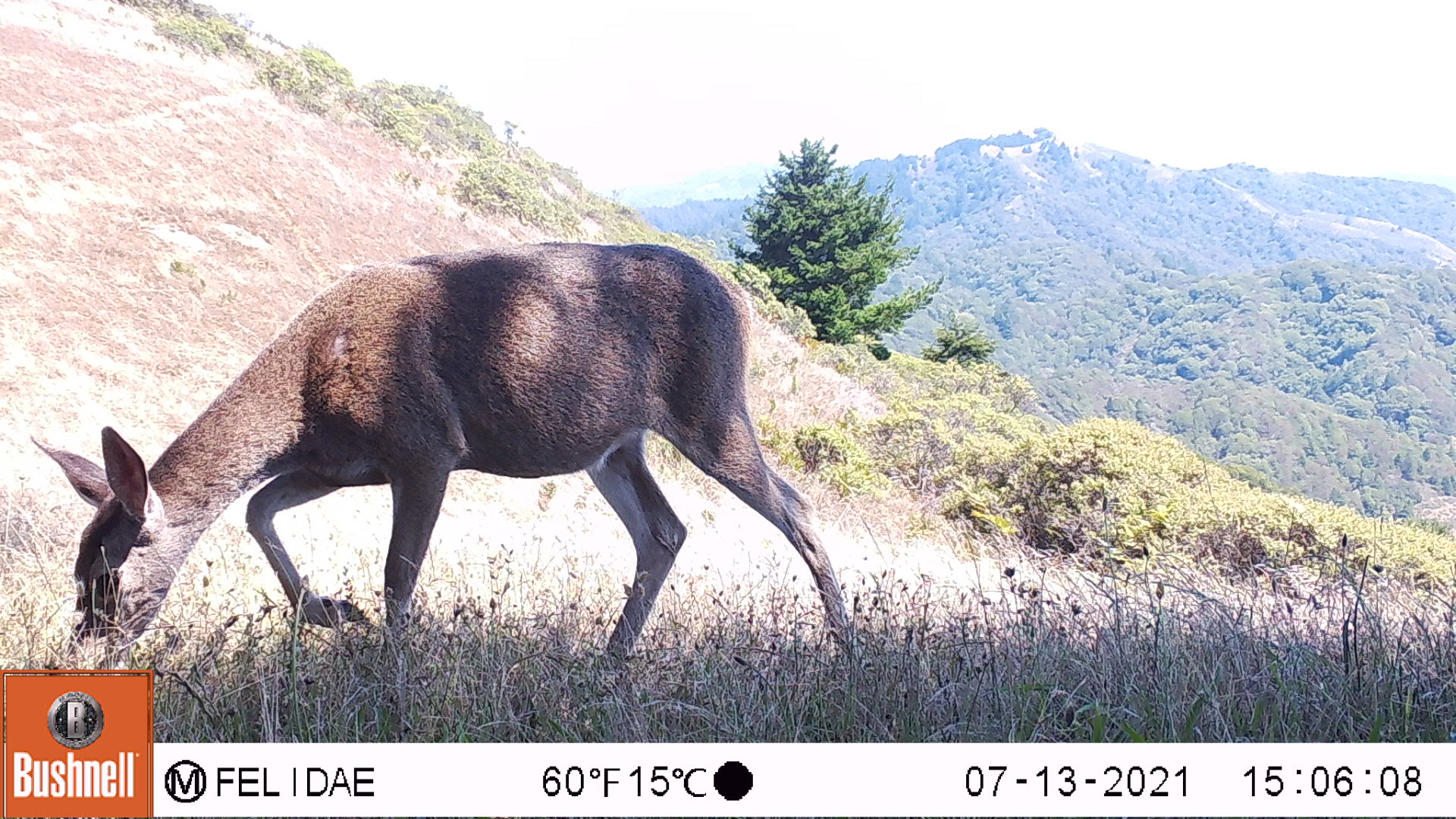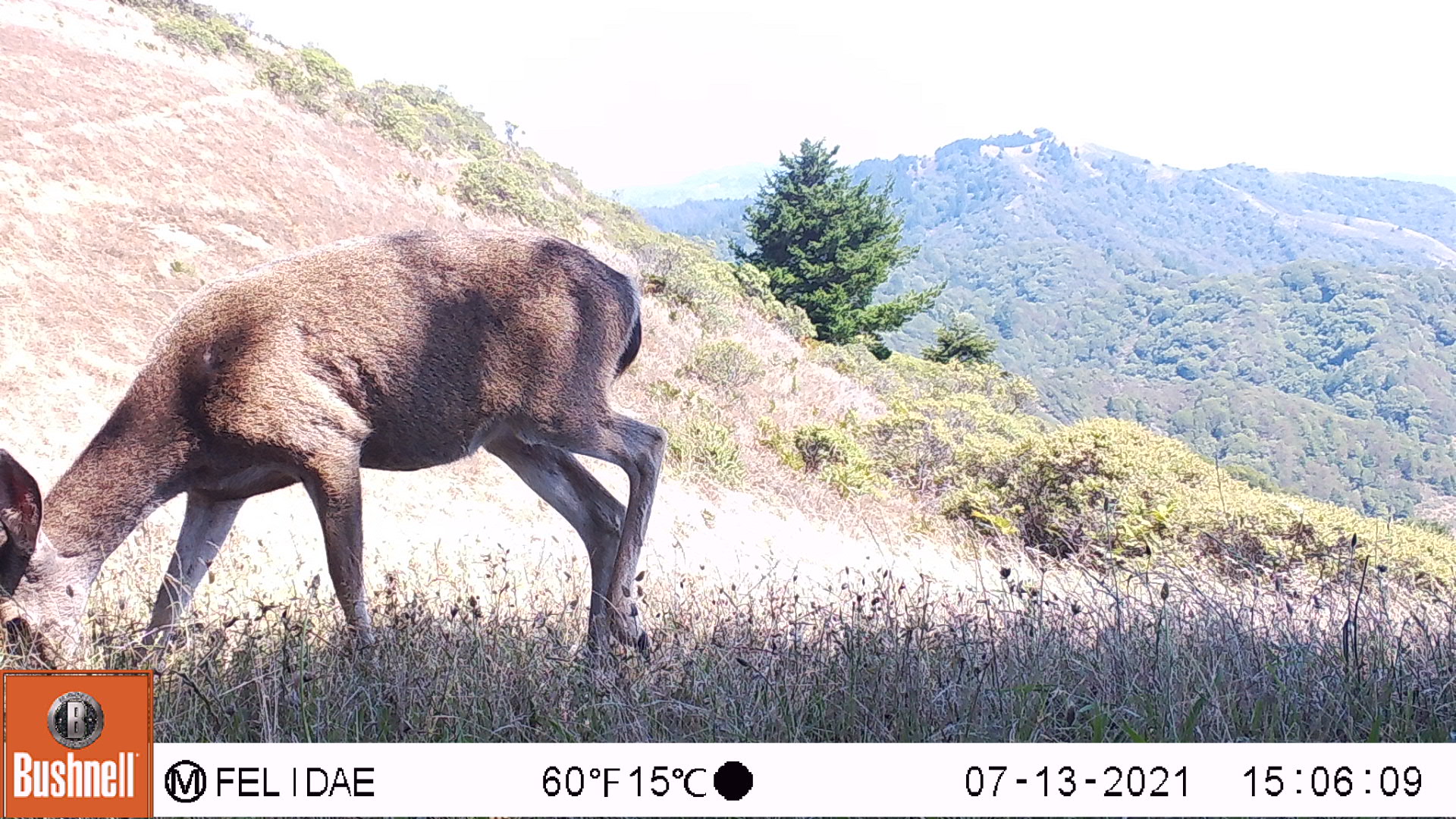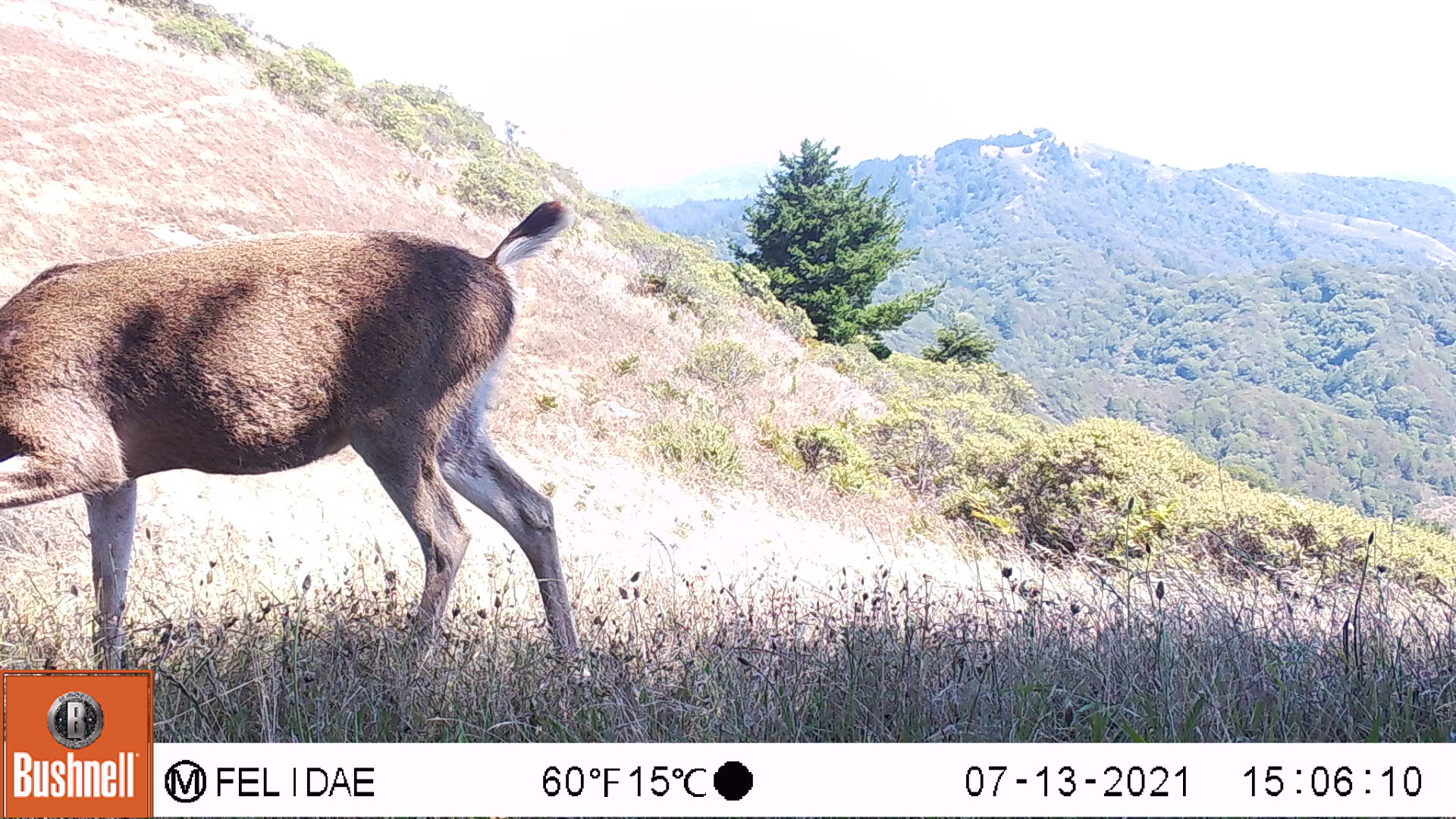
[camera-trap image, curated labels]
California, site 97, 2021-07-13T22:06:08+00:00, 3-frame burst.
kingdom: Animalia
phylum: Chordata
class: Mammalia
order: Artiodactyla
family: Cervidae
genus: Odocoileus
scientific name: Odocoileus hemionus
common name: mule deer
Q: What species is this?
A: Mule deer (Odocoileus hemionus).